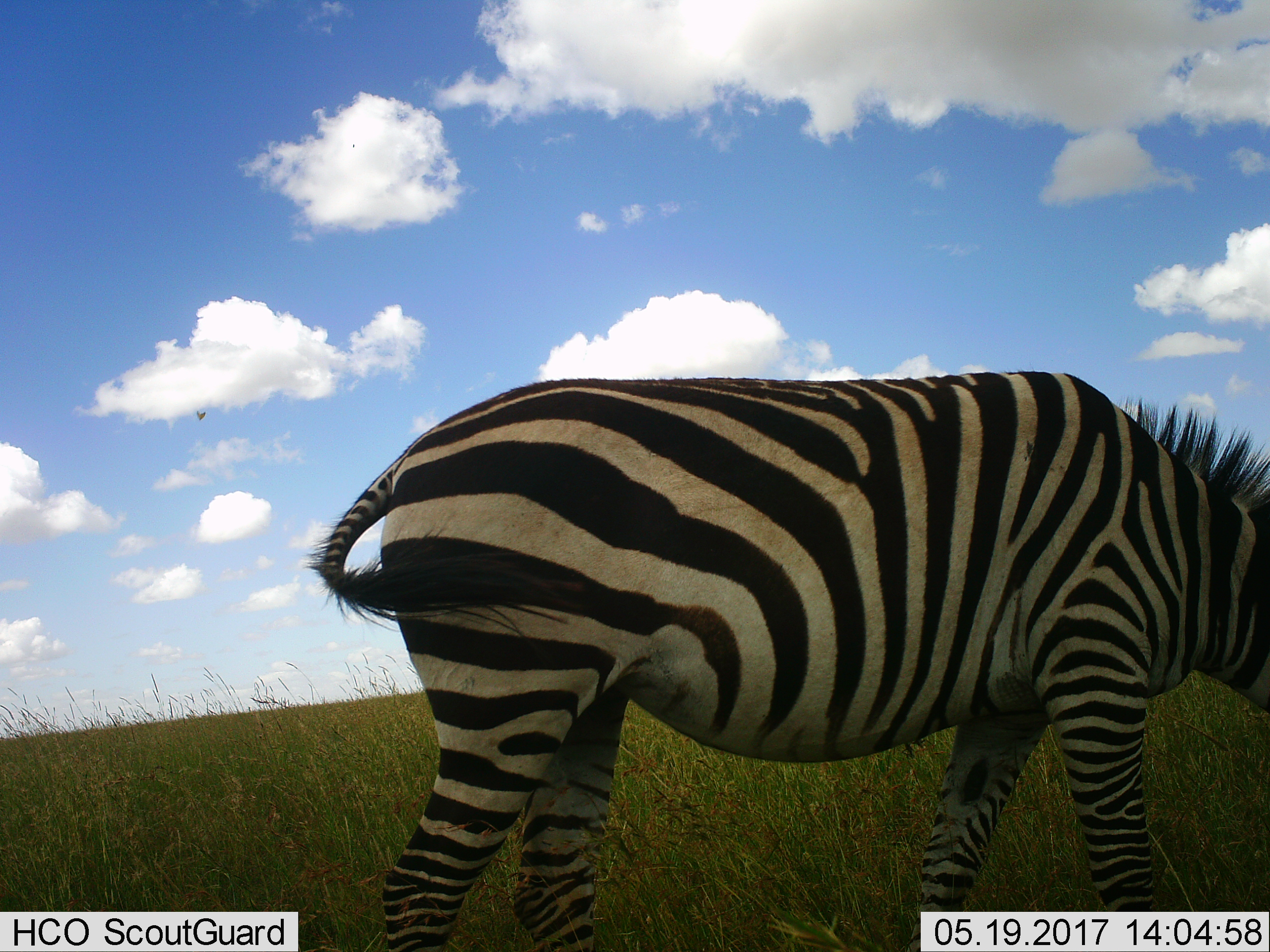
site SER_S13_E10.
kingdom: Animalia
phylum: Chordata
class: Mammalia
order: Perissodactyla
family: Equidae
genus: Equus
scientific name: Equus quagga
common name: plains zebra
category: zebraplains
Zebraplains (plains zebra) (Equus quagga), count 1. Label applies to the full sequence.